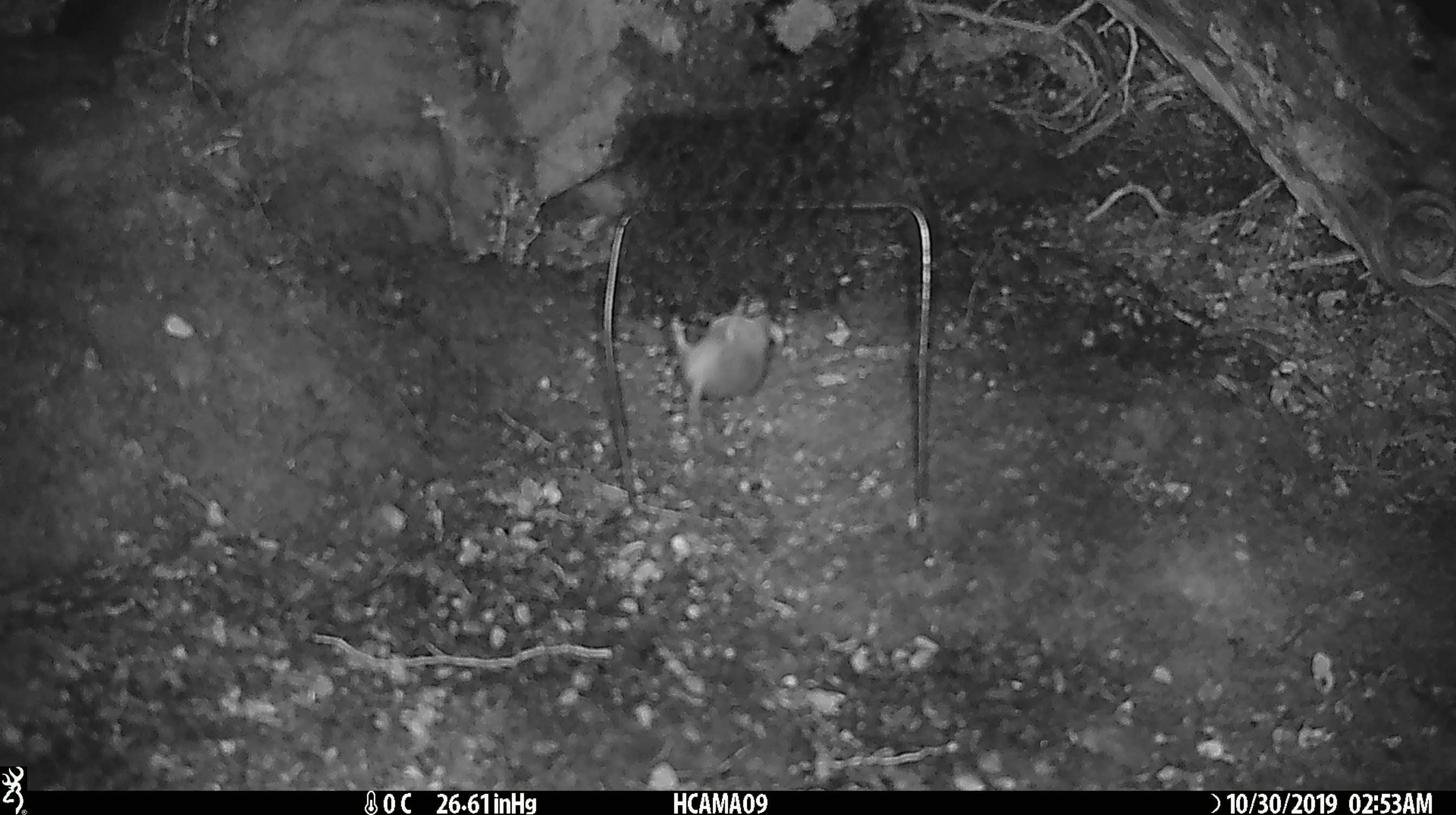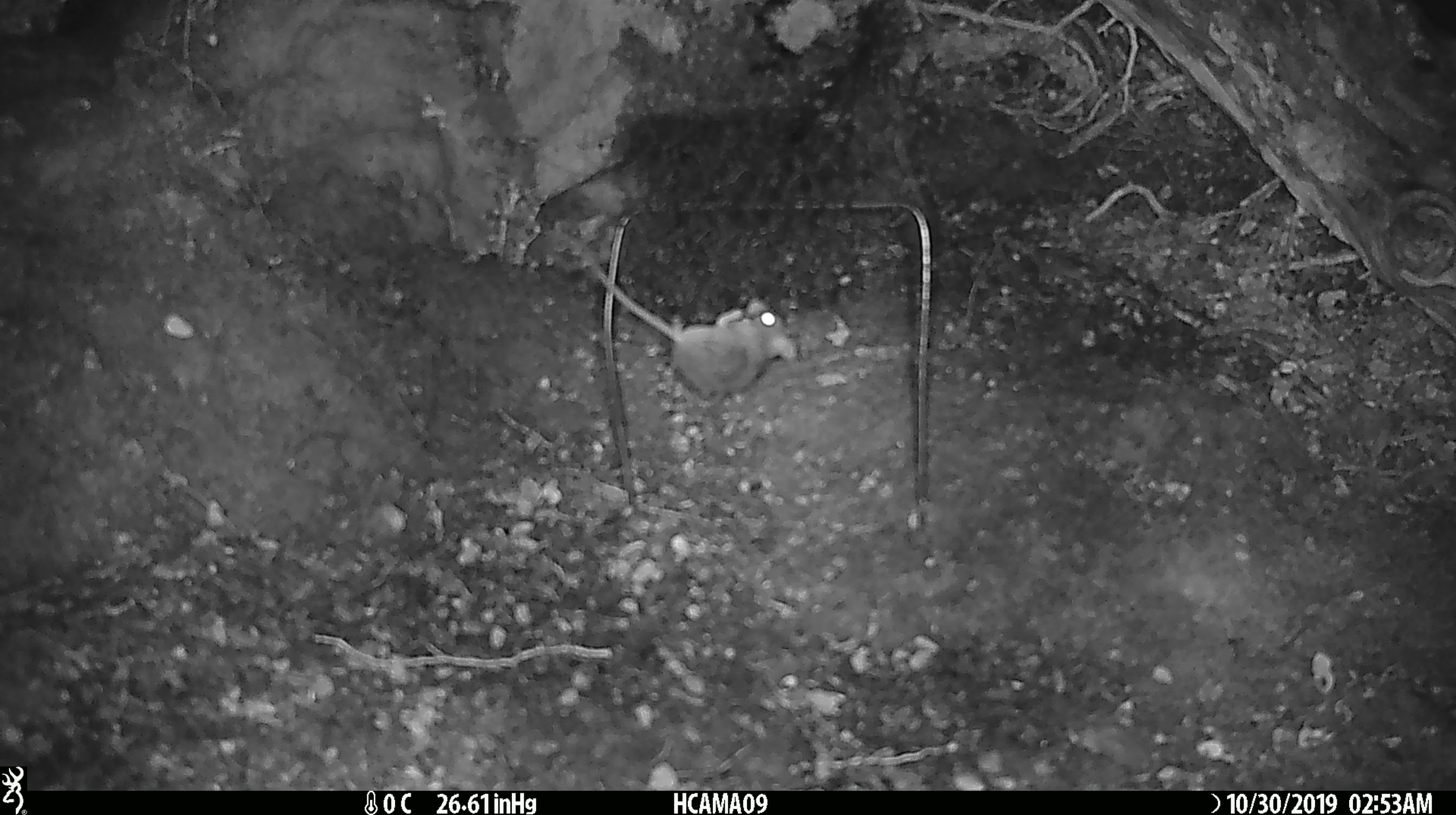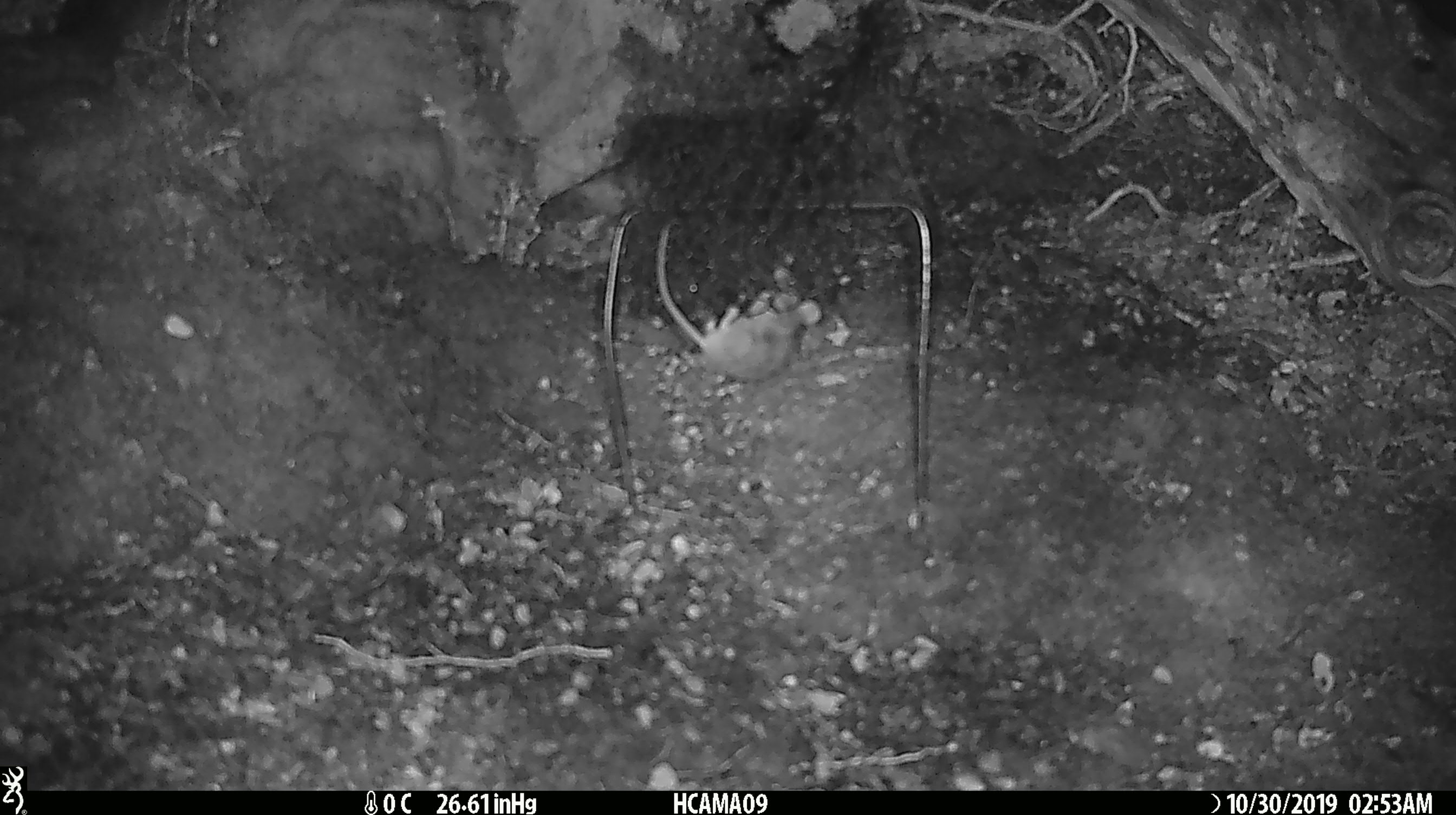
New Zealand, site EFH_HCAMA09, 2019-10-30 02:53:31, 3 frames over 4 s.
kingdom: Animalia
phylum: Chordata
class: Mammalia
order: Rodentia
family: Muridae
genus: Mus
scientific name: Mus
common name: mouse